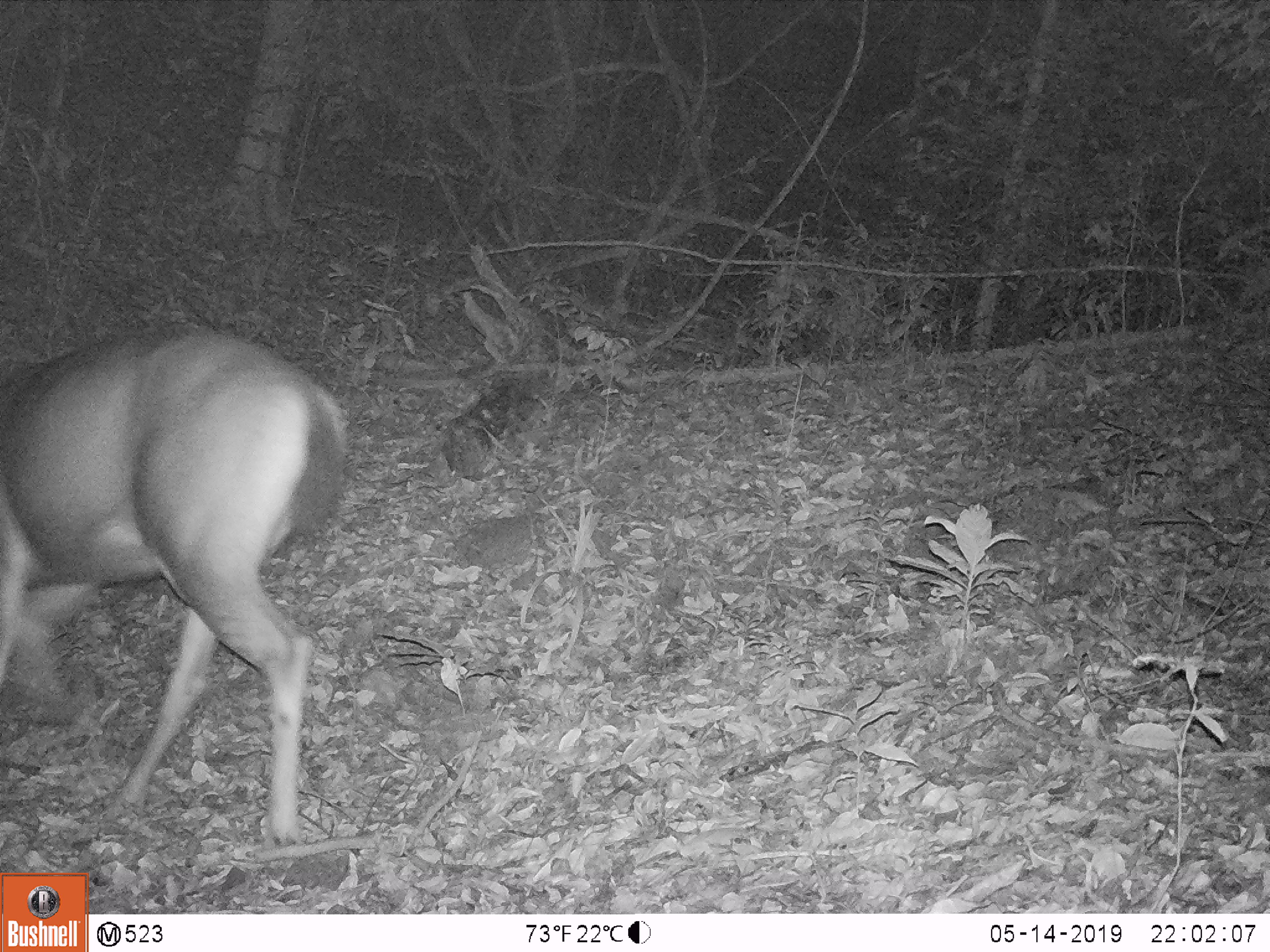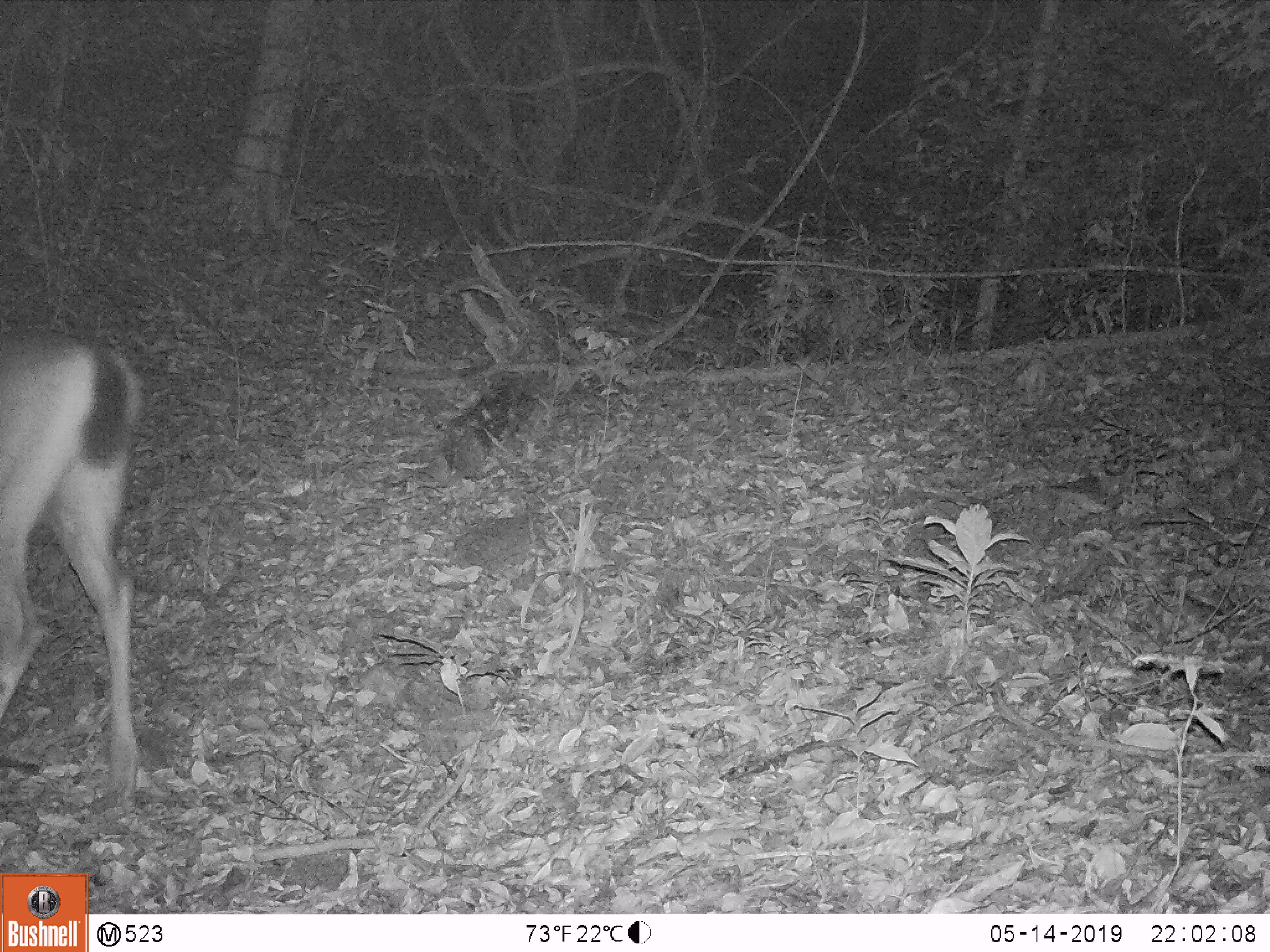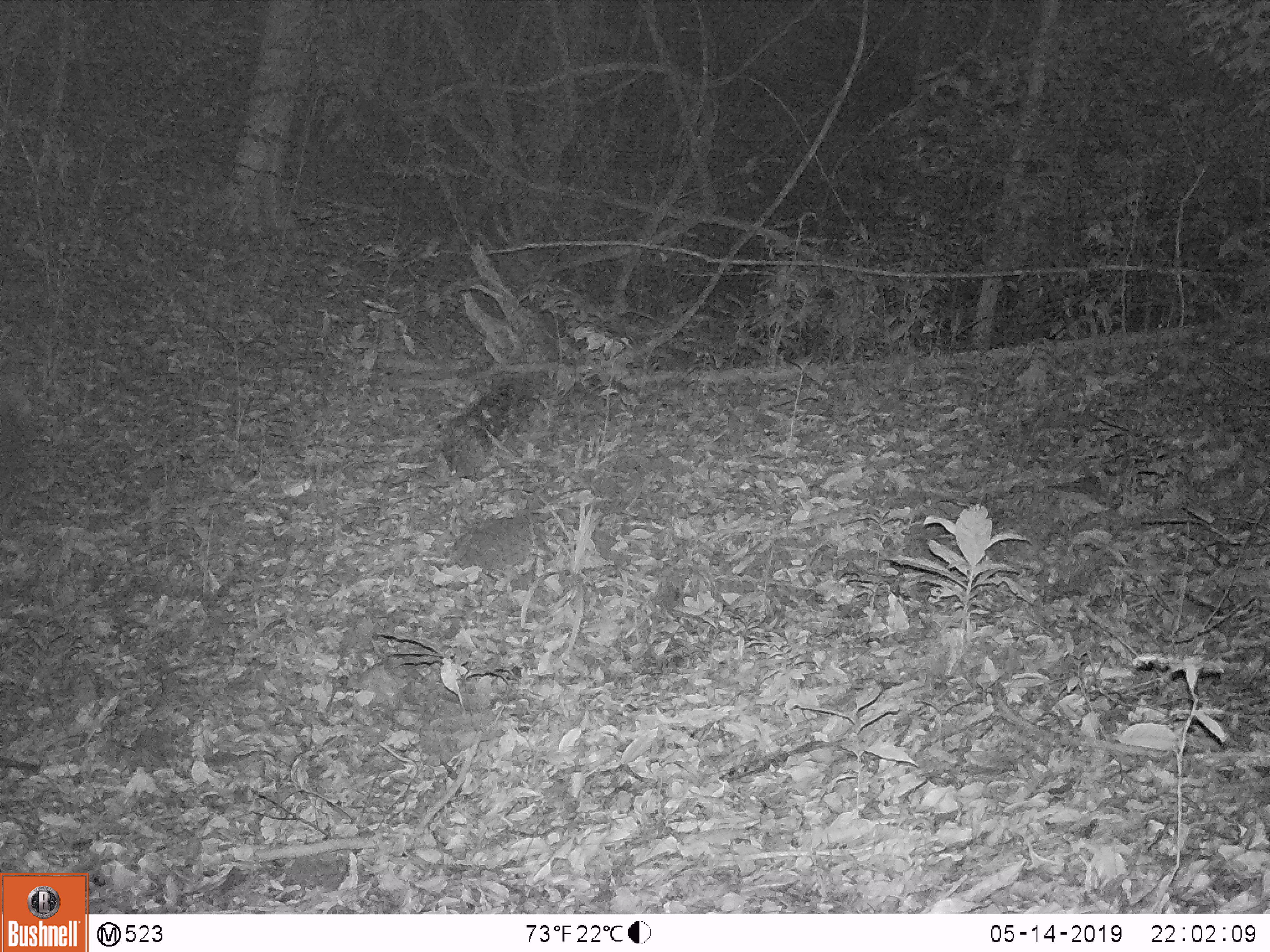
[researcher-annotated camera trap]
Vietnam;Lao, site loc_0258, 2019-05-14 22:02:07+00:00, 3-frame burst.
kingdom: Animalia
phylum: Chordata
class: Mammalia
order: Artiodactyla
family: Cervidae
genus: Rusa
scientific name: Rusa unicolor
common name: sambar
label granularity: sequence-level